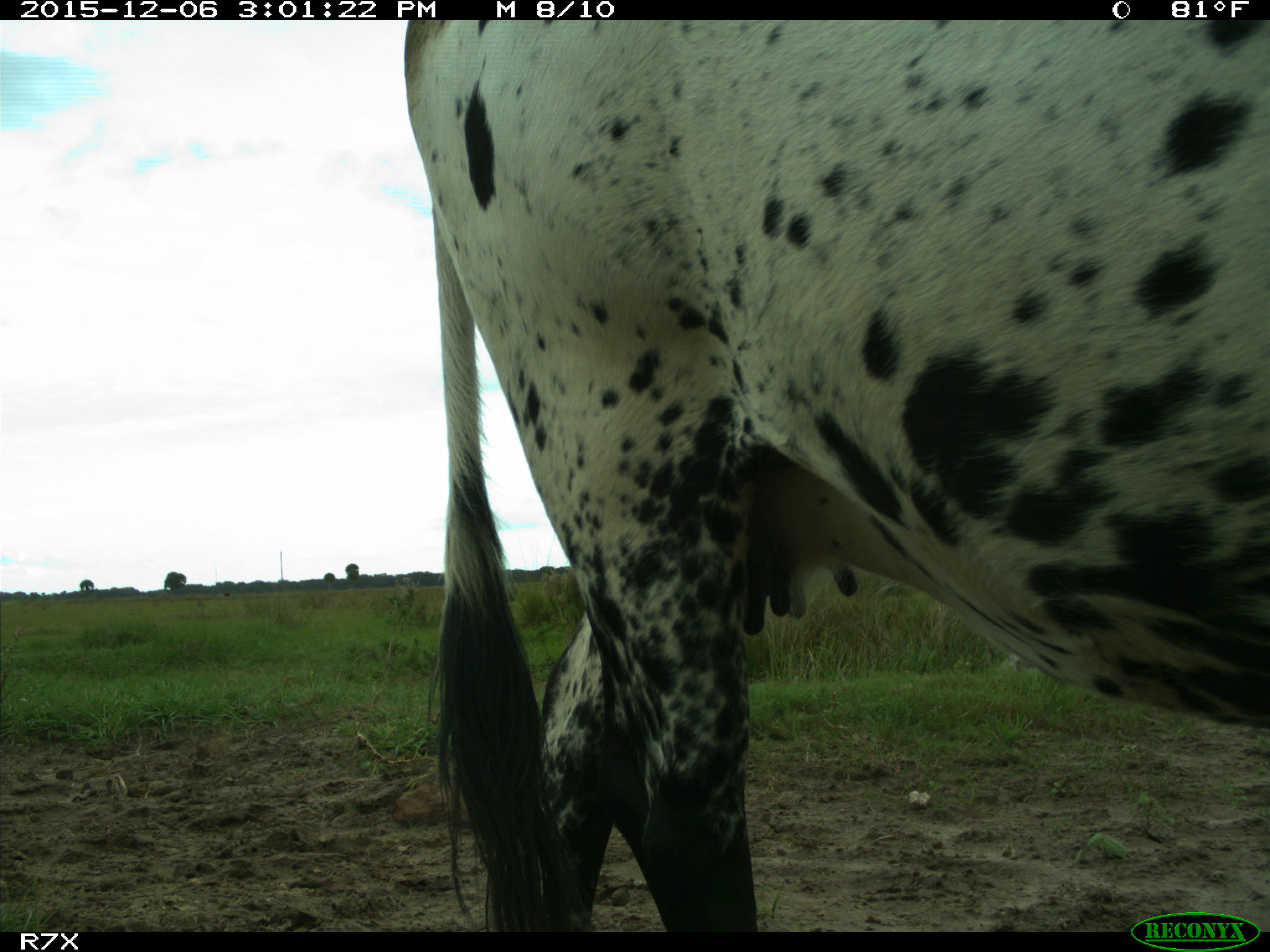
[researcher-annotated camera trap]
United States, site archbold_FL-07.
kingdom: Animalia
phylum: Chordata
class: Mammalia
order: Artiodactyla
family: Bovidae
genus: Bos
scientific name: Bos taurus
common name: domestic cow